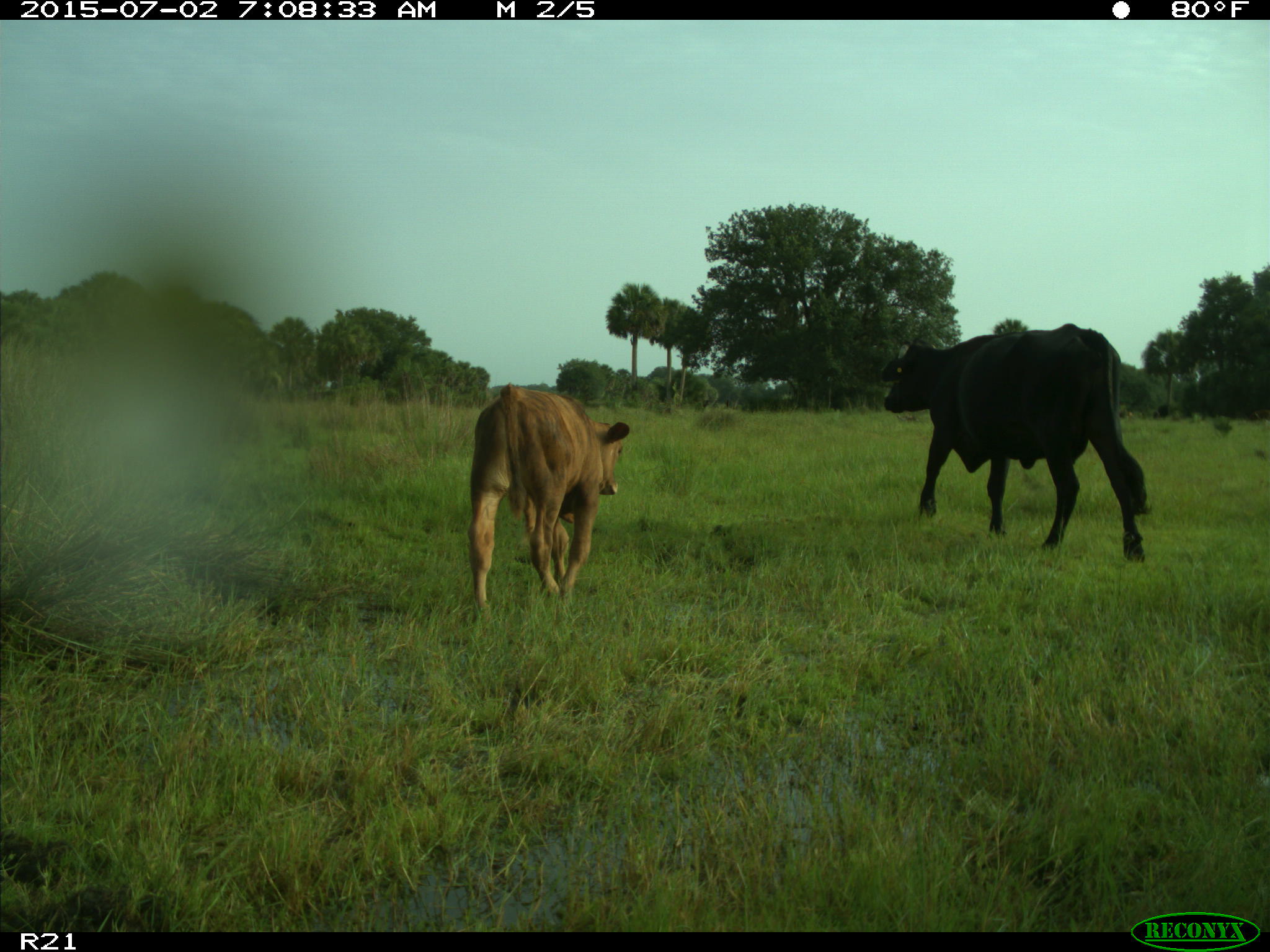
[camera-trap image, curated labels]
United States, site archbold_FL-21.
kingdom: Animalia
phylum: Chordata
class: Mammalia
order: Artiodactyla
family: Bovidae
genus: Bos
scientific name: Bos taurus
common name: domestic cow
Bos taurus (domestic cow).